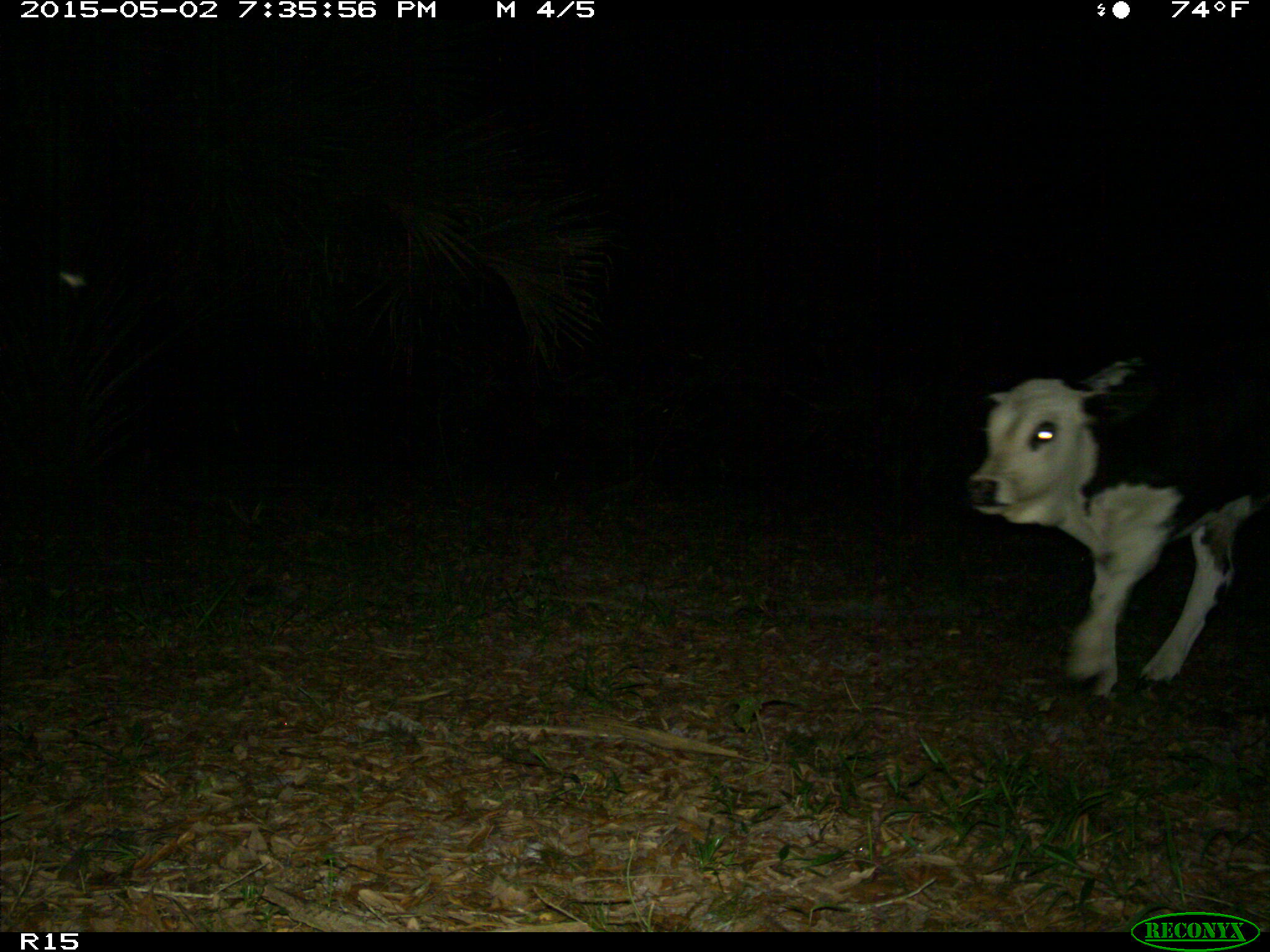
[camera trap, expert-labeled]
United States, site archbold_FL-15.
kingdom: Animalia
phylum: Chordata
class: Mammalia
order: Artiodactyla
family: Bovidae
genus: Bos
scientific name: Bos taurus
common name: domestic cow